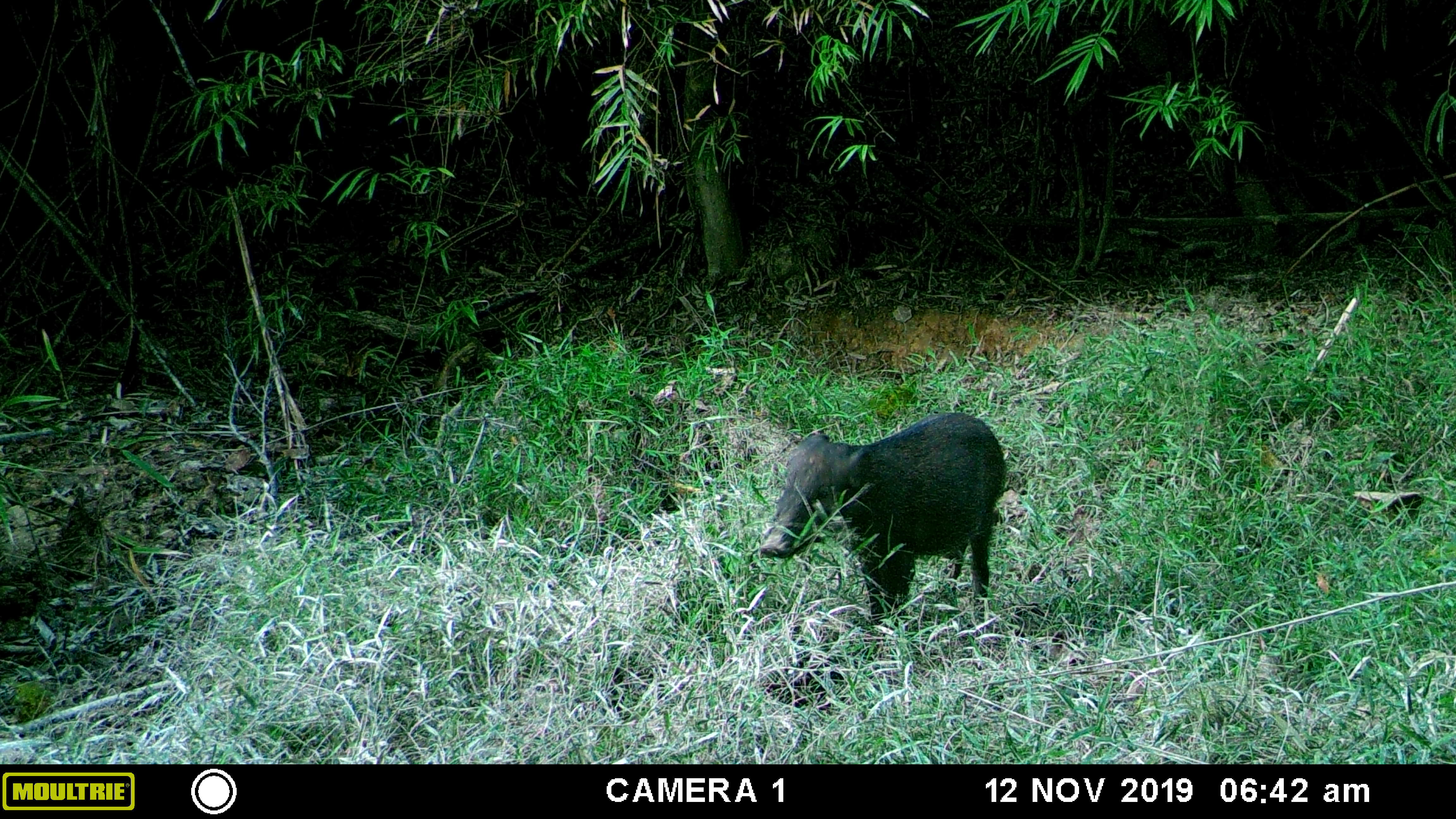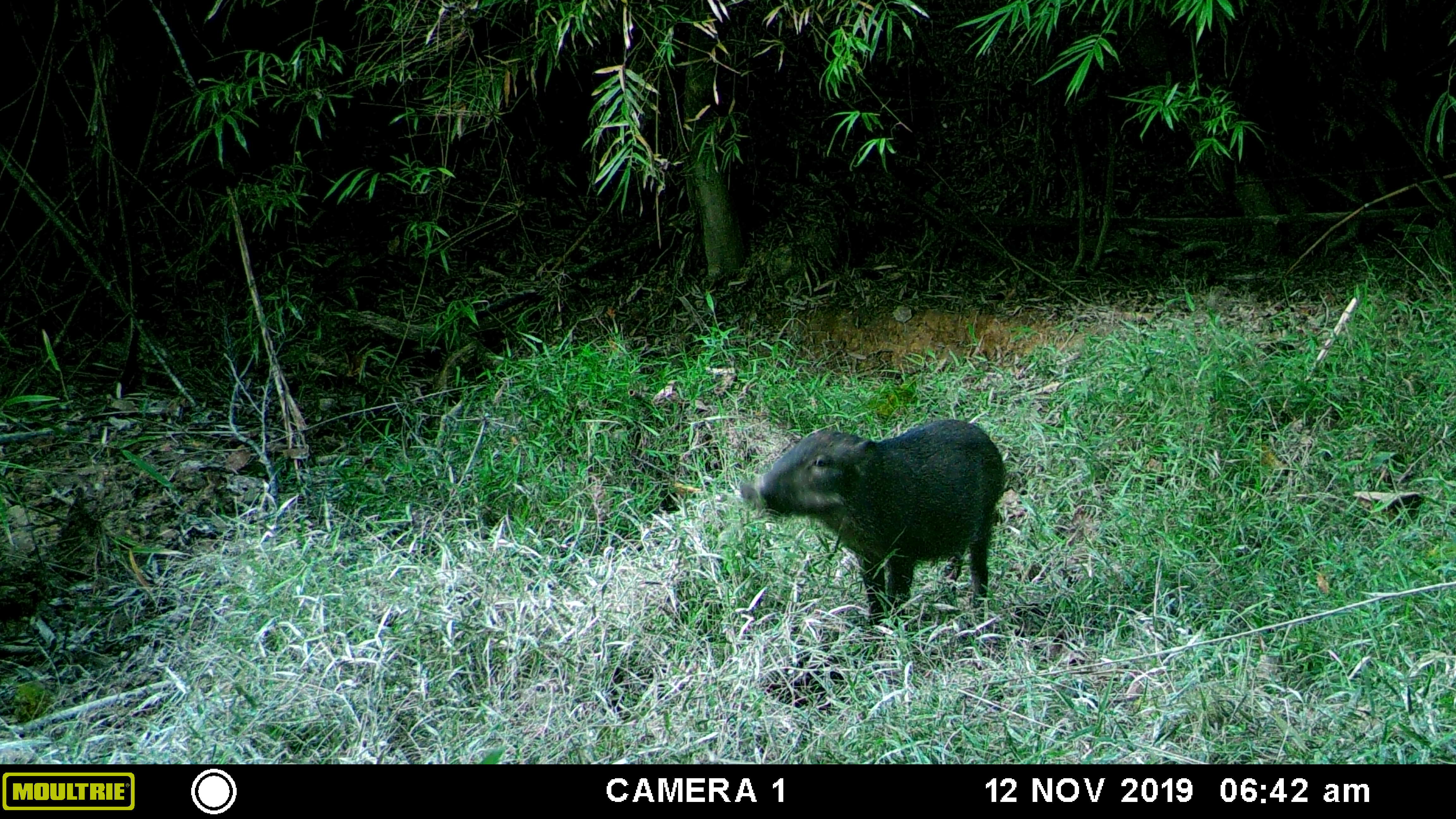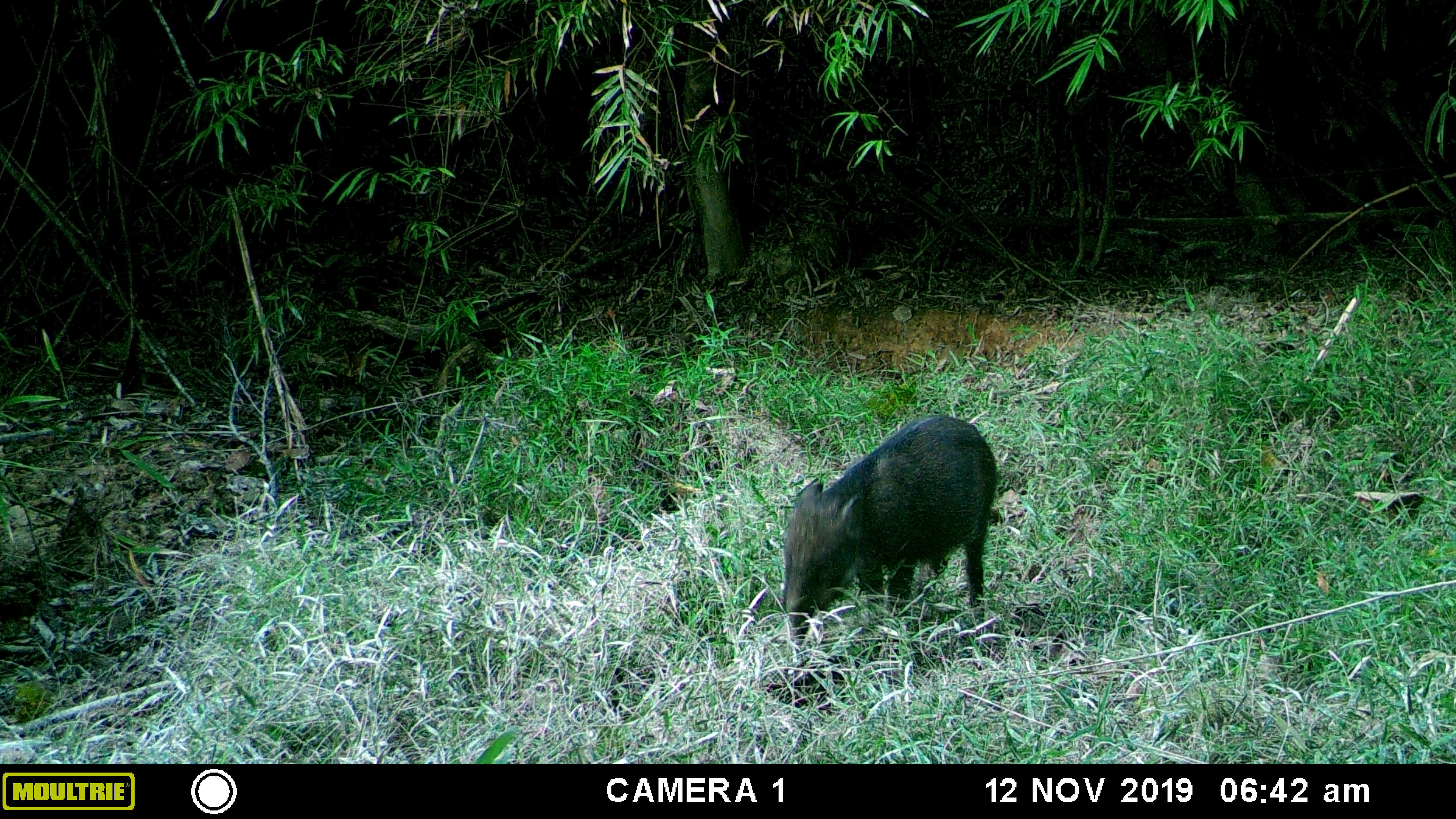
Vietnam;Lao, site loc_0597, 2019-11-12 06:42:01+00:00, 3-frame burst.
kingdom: Animalia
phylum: Chordata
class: Mammalia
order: Artiodactyla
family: Suidae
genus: Sus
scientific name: Sus scrofa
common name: eurasian wild pig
Eurasian wild pig (Sus scrofa). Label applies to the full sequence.